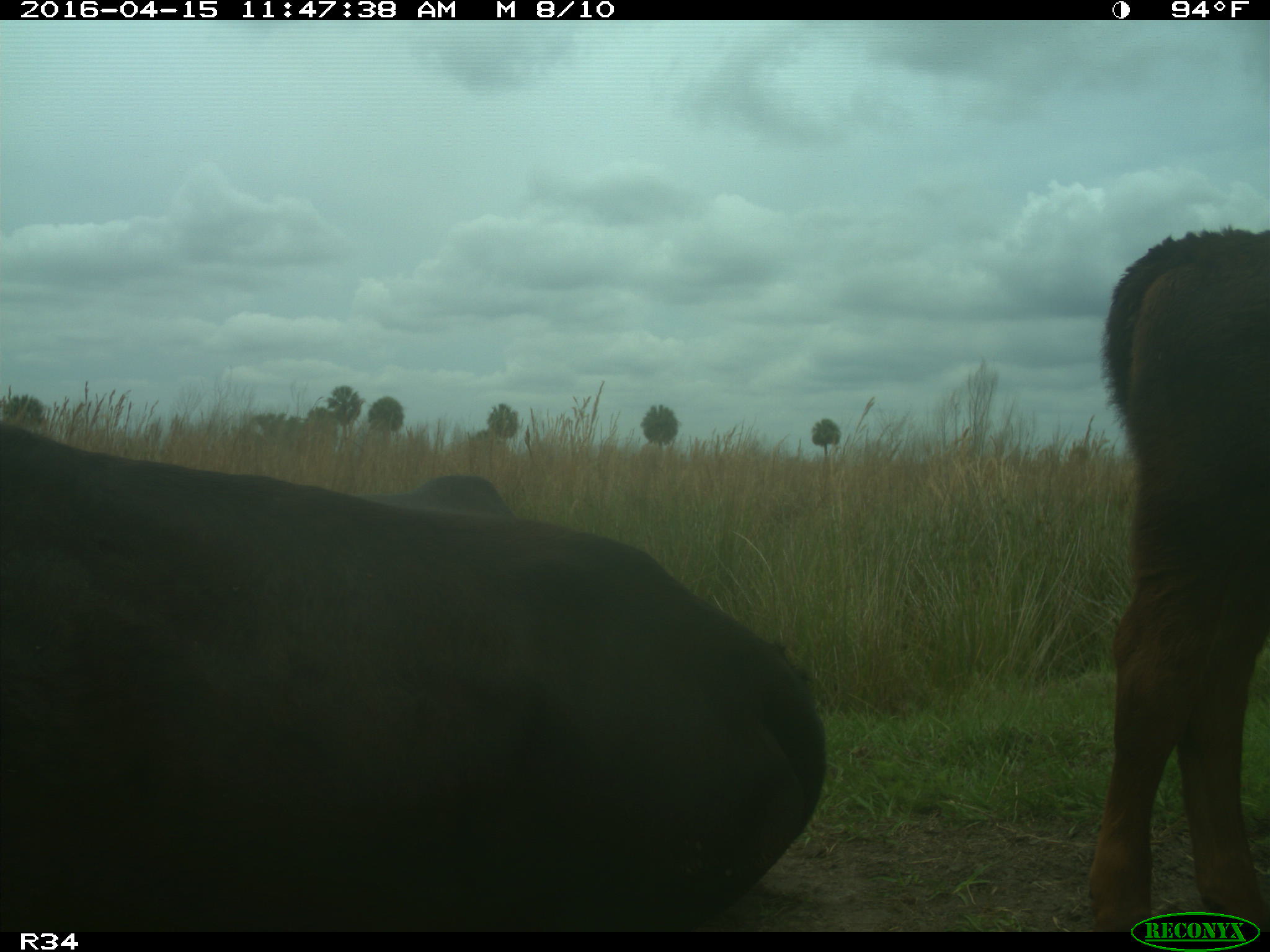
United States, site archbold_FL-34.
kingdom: Animalia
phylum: Chordata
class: Mammalia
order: Artiodactyla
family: Bovidae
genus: Bos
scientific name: Bos taurus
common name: domestic cow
Bos taurus (domestic cow).